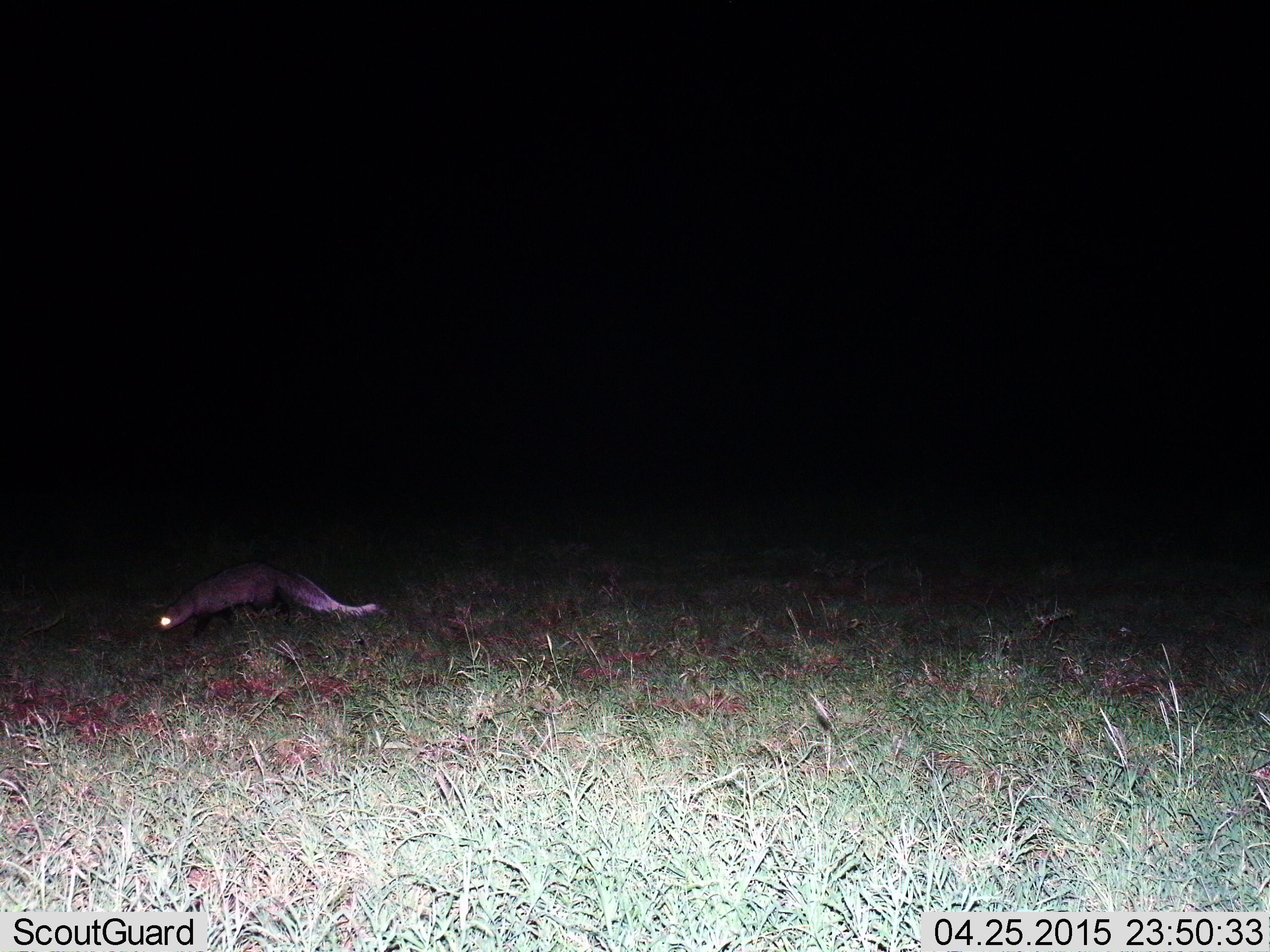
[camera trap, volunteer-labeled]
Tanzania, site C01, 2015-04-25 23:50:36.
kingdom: Animalia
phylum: Chordata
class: Mammalia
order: Carnivora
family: Herpestidae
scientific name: Herpestidae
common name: mongoose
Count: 1.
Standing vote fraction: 30%.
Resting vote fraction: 0%.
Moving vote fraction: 70%.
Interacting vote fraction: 0%.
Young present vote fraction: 0%.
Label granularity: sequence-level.